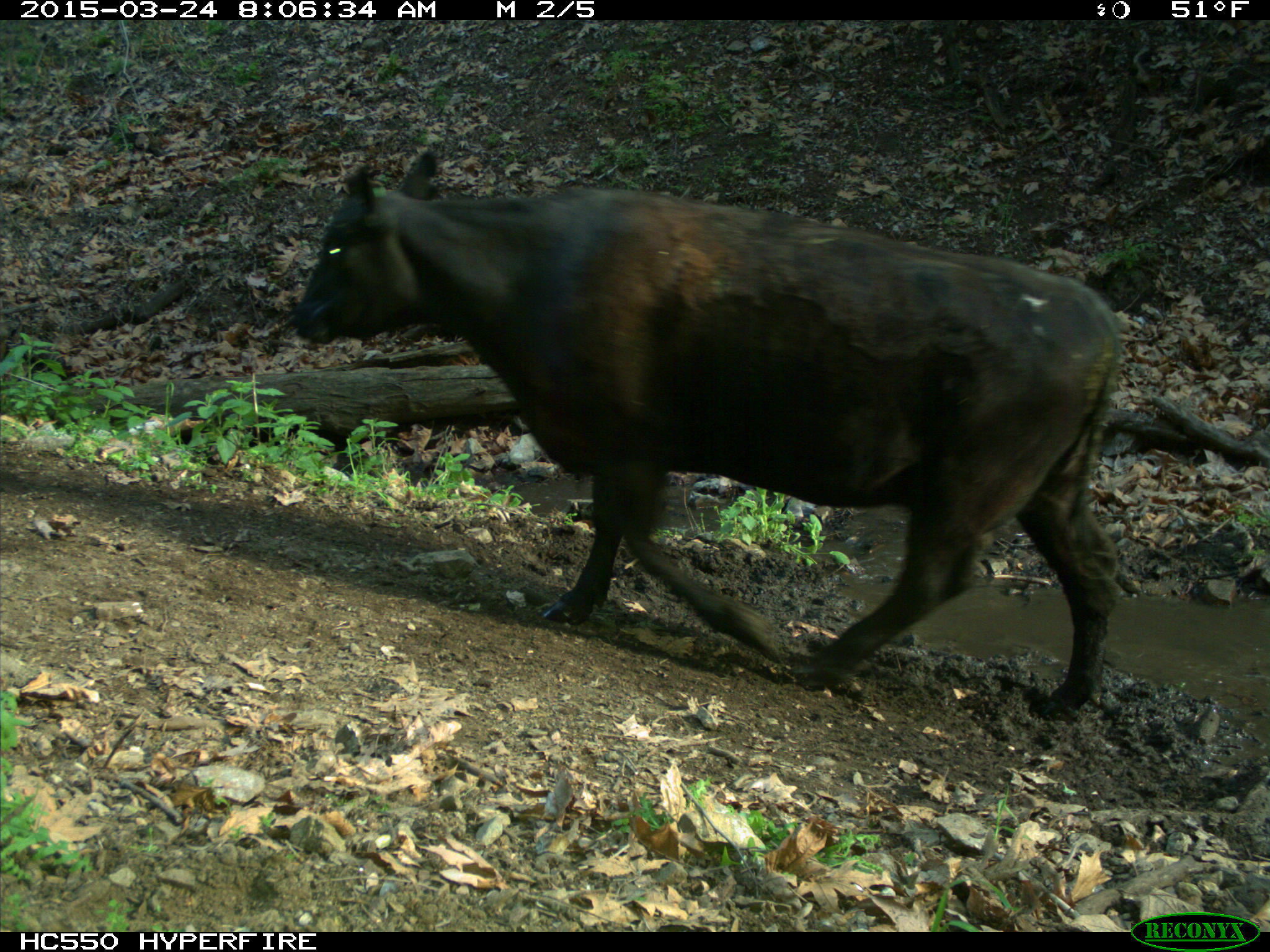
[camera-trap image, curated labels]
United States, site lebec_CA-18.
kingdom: Animalia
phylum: Chordata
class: Mammalia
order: Artiodactyla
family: Bovidae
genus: Bos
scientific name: Bos taurus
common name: domestic cow